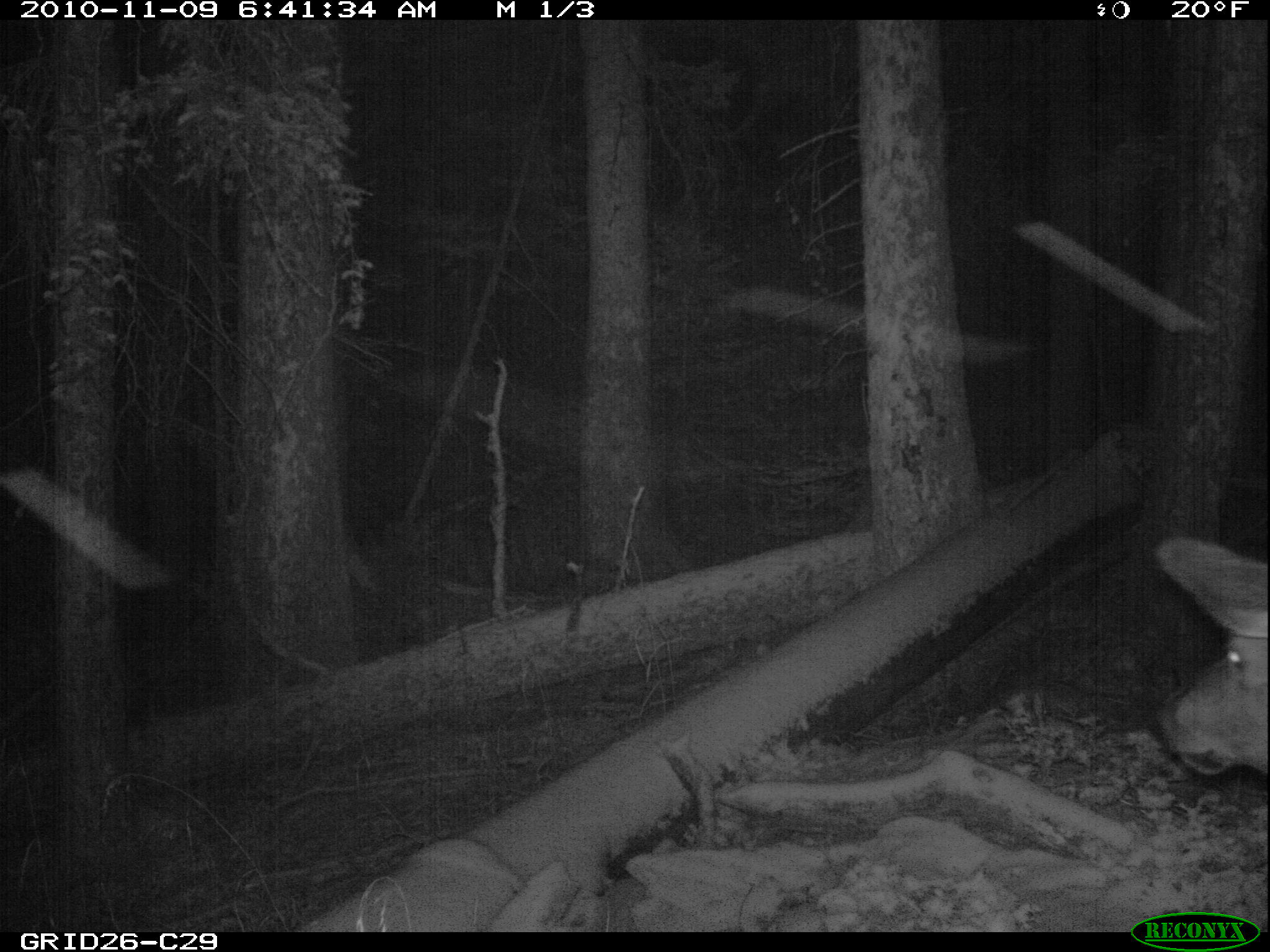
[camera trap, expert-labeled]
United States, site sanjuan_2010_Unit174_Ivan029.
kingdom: Animalia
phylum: Chordata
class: Mammalia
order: Artiodactyla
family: Cervidae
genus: Cervus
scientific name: Cervus elaphus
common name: red deer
Cervus elaphus (red deer).